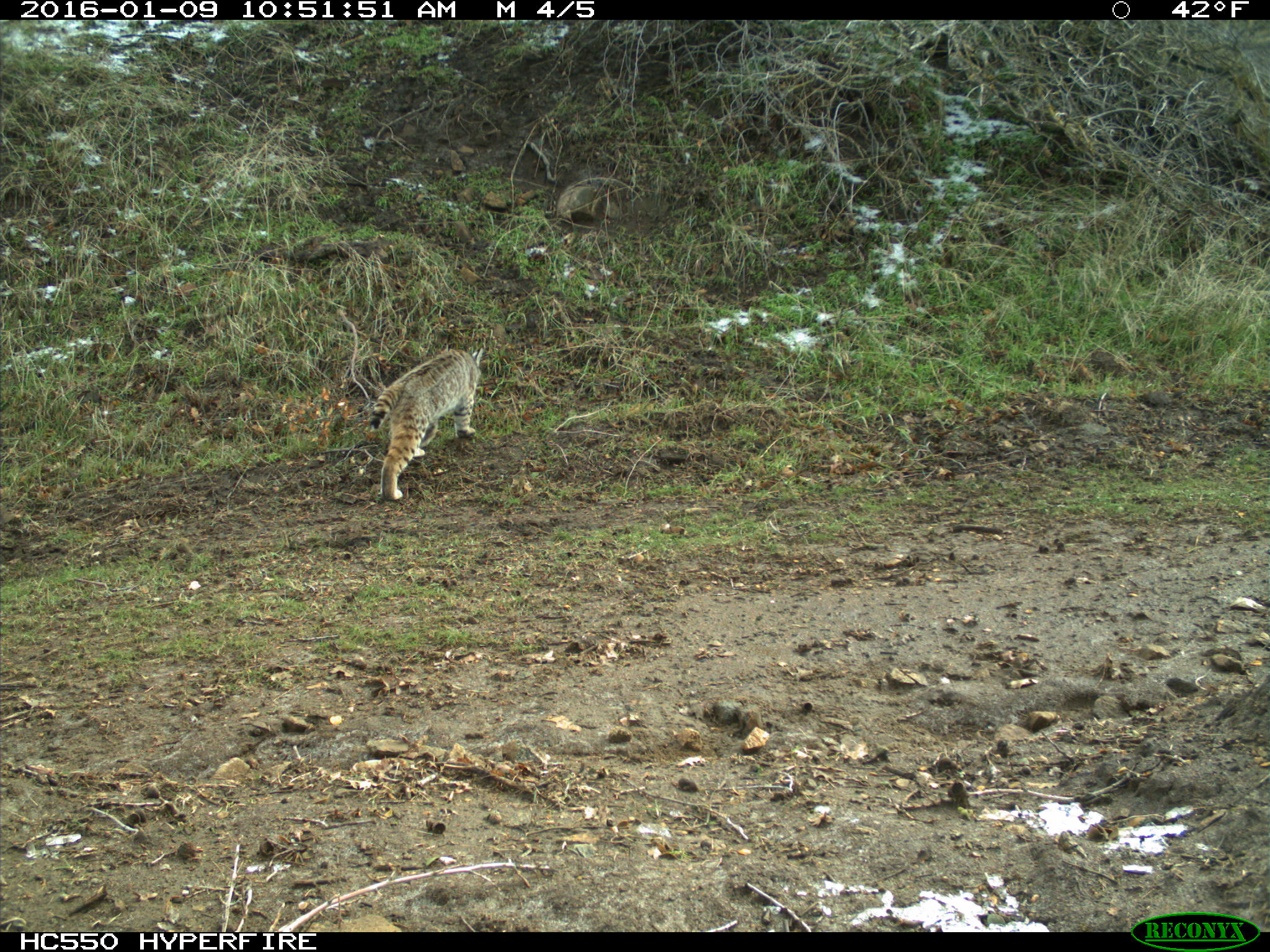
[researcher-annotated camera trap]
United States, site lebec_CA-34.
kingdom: Animalia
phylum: Chordata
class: Mammalia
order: Carnivora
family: Felidae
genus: Lynx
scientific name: Lynx rufus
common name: bobcat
Lynx rufus (bobcat).